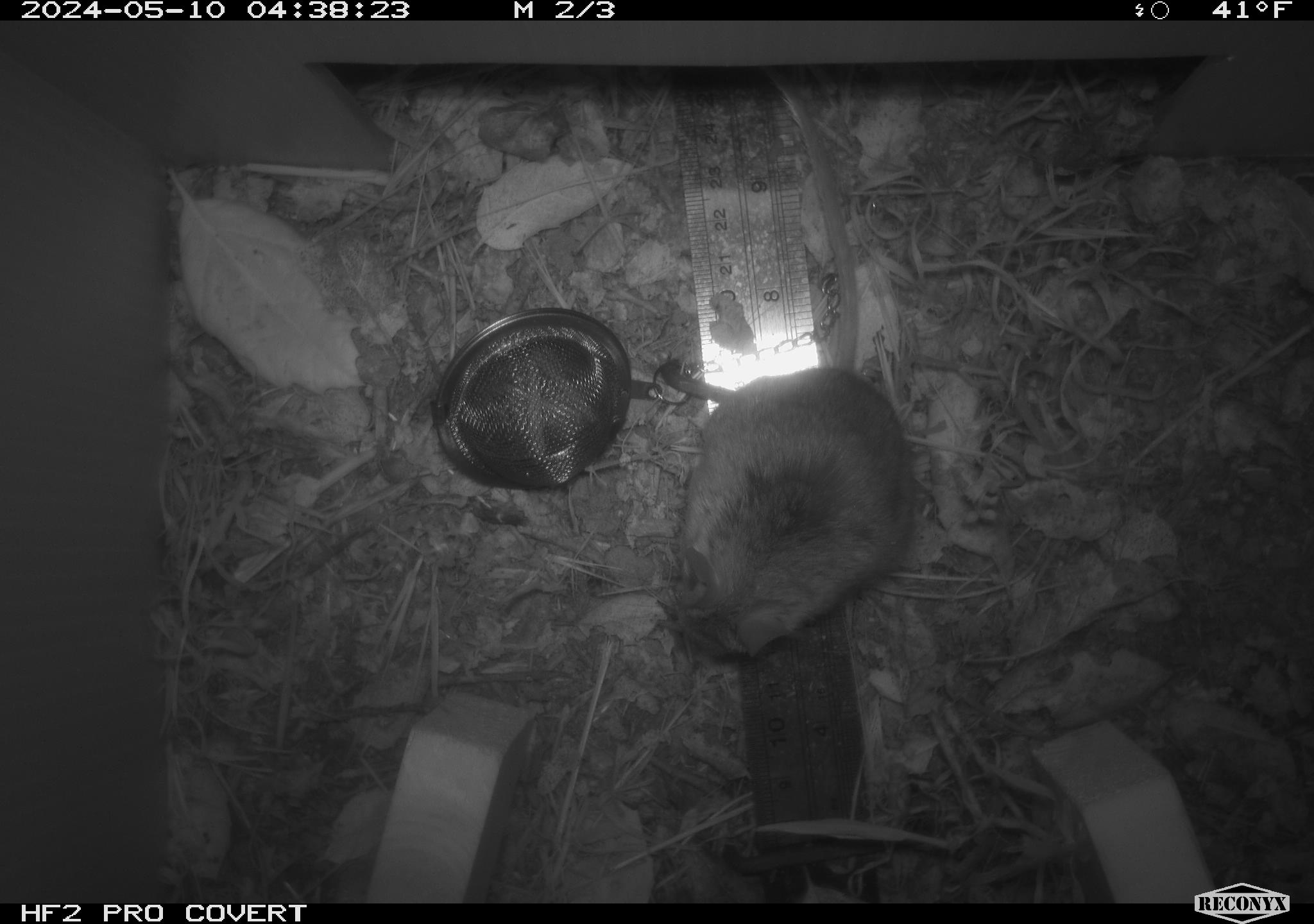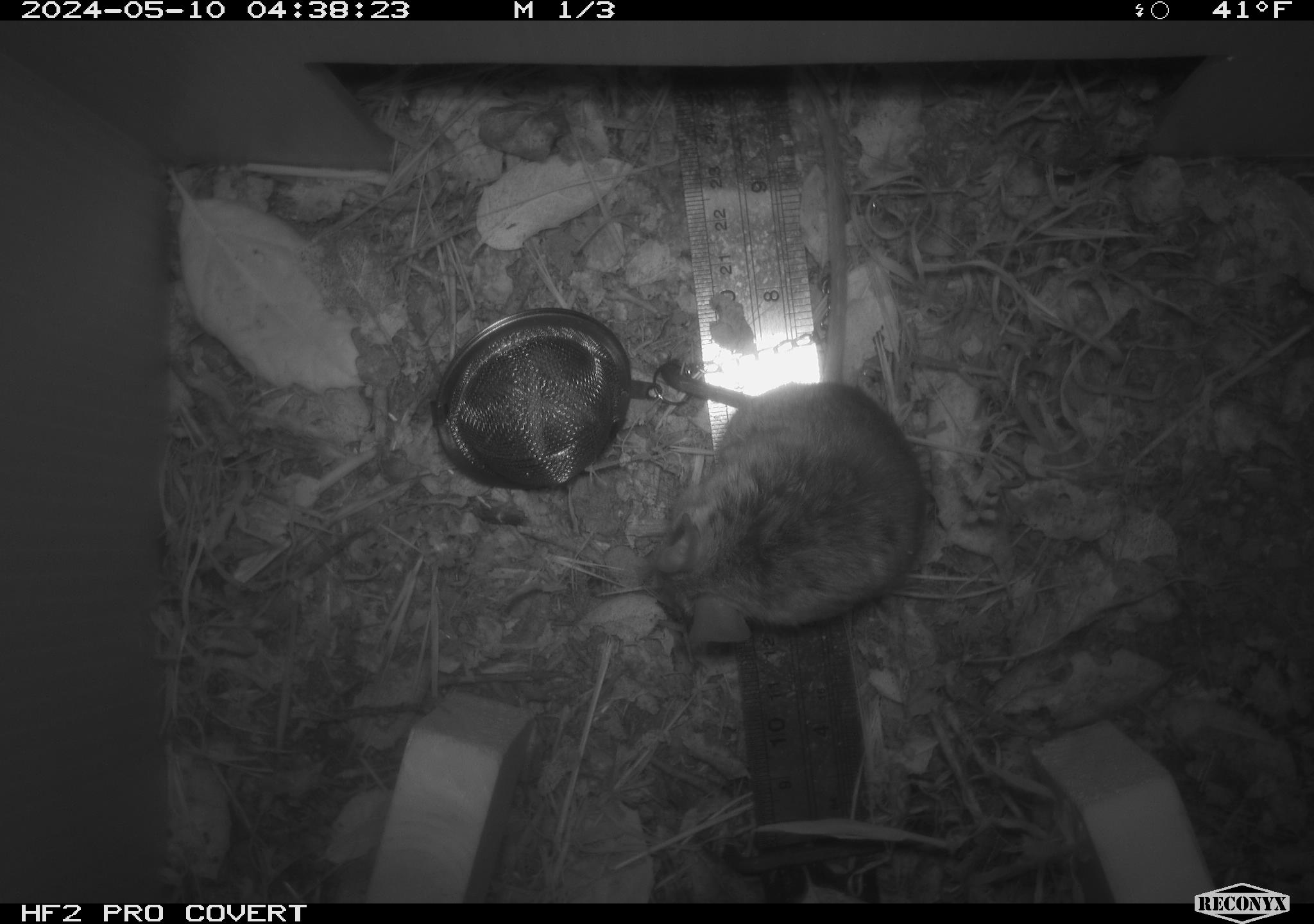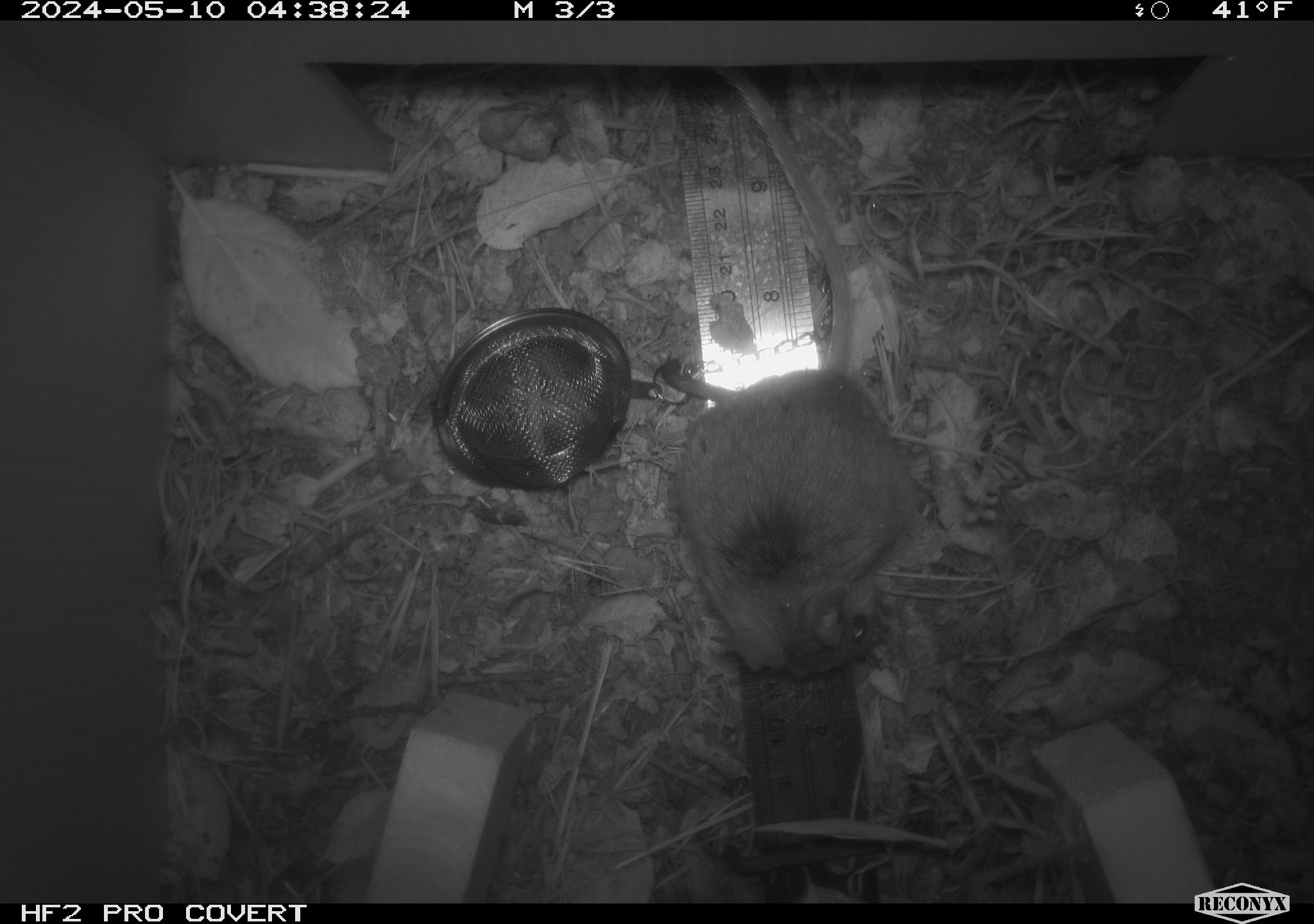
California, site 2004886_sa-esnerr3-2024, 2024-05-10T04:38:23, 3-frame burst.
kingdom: Animalia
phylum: Chordata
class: Mammalia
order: Rodentia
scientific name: Rodentia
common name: rodent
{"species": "rodent (Rodentia)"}